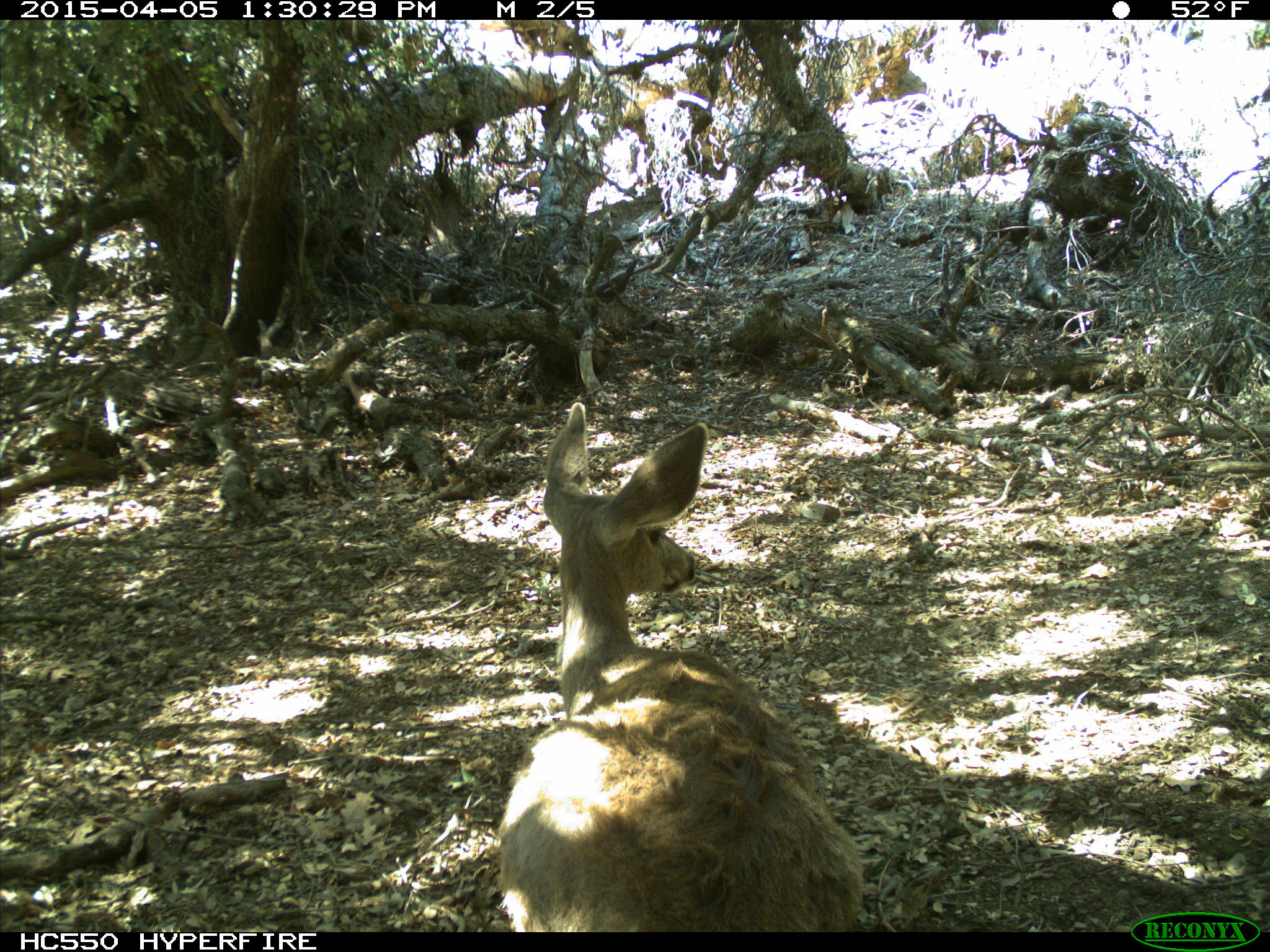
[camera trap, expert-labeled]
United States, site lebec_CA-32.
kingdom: Animalia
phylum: Chordata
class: Mammalia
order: Artiodactyla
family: Cervidae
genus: Odocoileus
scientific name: Odocoileus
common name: deer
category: unidentified deer